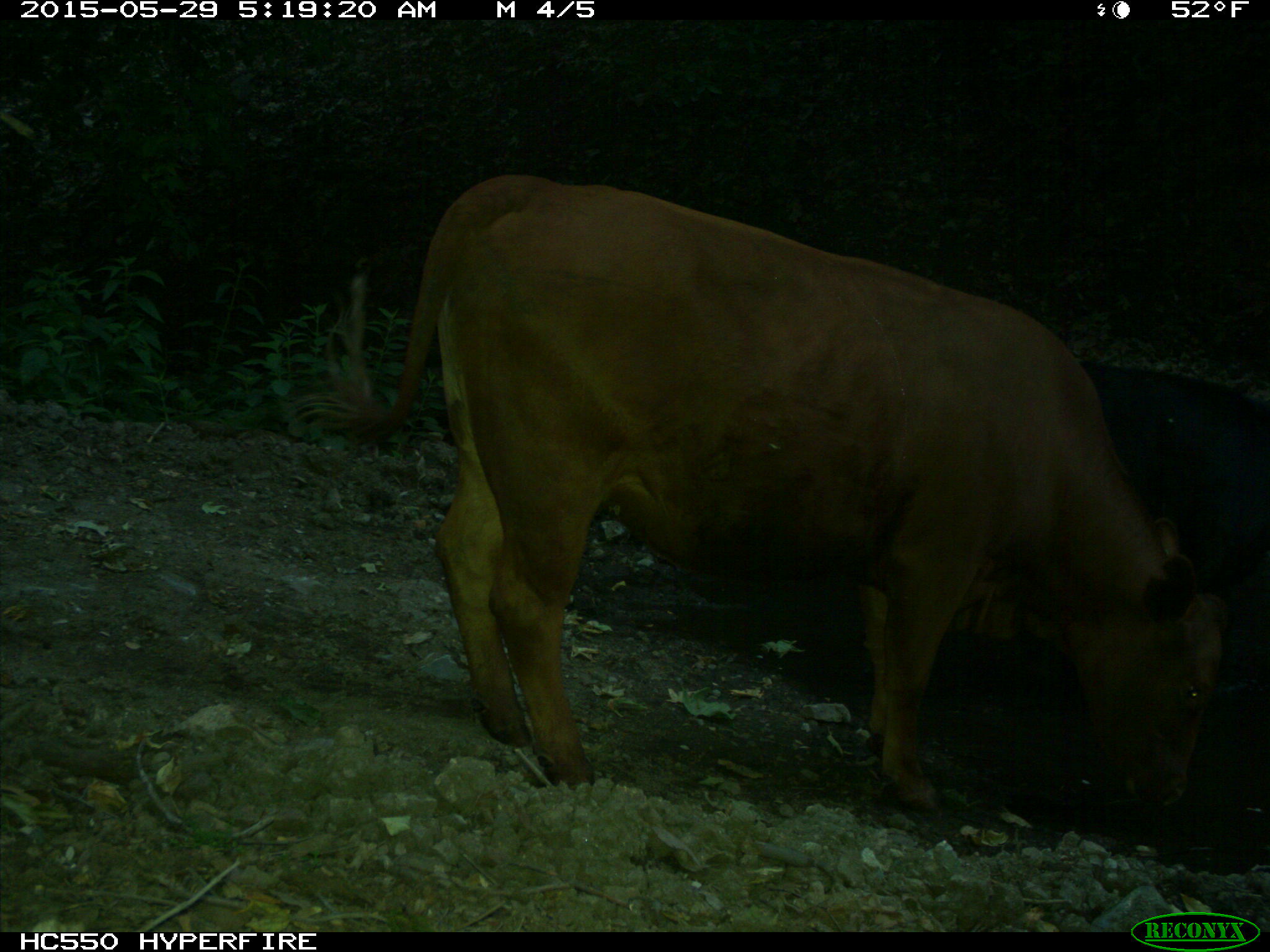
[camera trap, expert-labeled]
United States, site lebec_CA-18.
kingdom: Animalia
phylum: Chordata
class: Mammalia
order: Artiodactyla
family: Bovidae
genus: Bos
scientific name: Bos taurus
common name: domestic cow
Bos taurus (domestic cow).